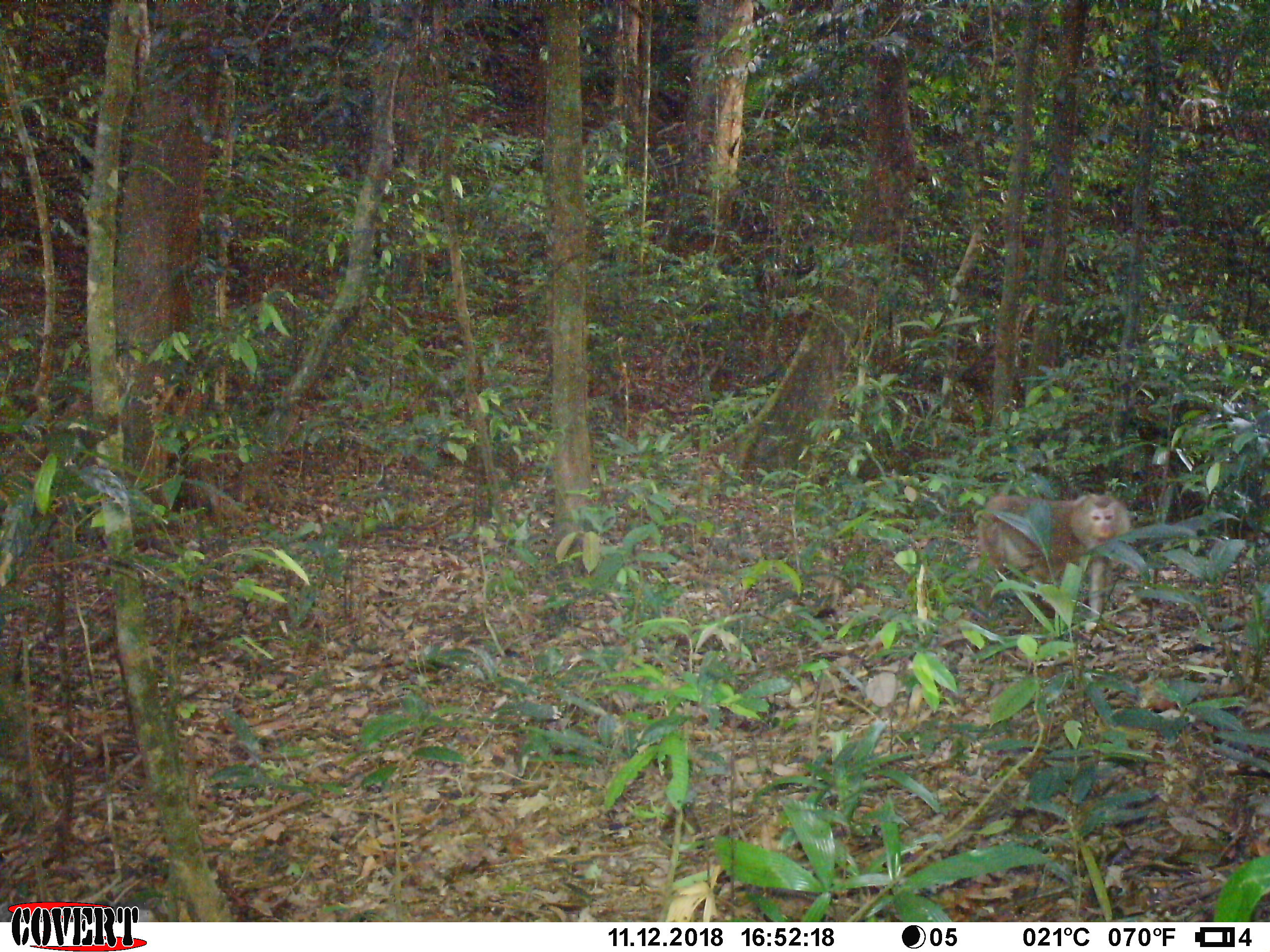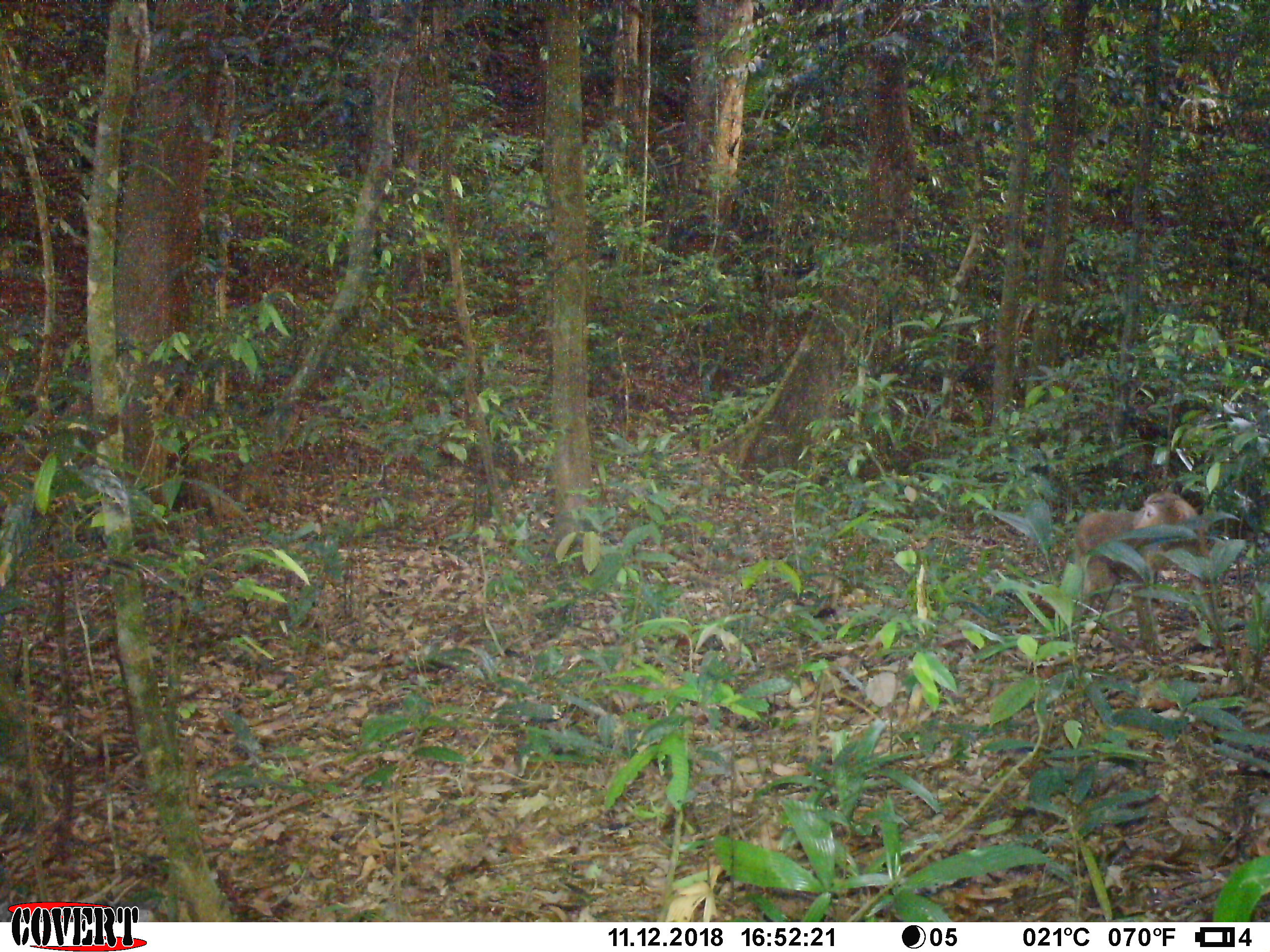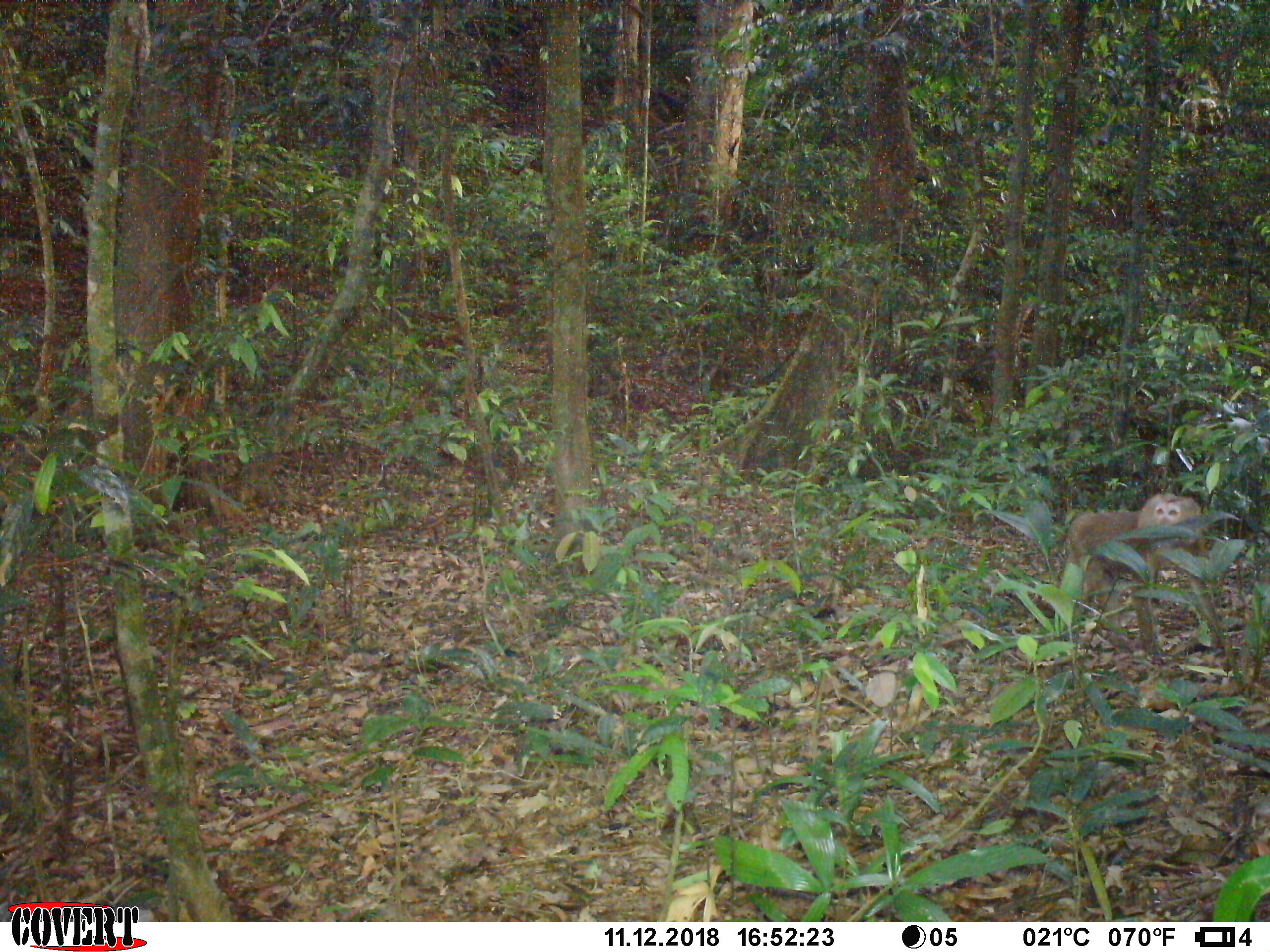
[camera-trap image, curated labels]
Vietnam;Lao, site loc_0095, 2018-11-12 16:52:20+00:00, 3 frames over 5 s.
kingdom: Animalia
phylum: Chordata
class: Mammalia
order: Primates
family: Cercopithecidae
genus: Macaca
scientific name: Macaca nemestrina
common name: pig-tailed macaque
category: pig tailed macaque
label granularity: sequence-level